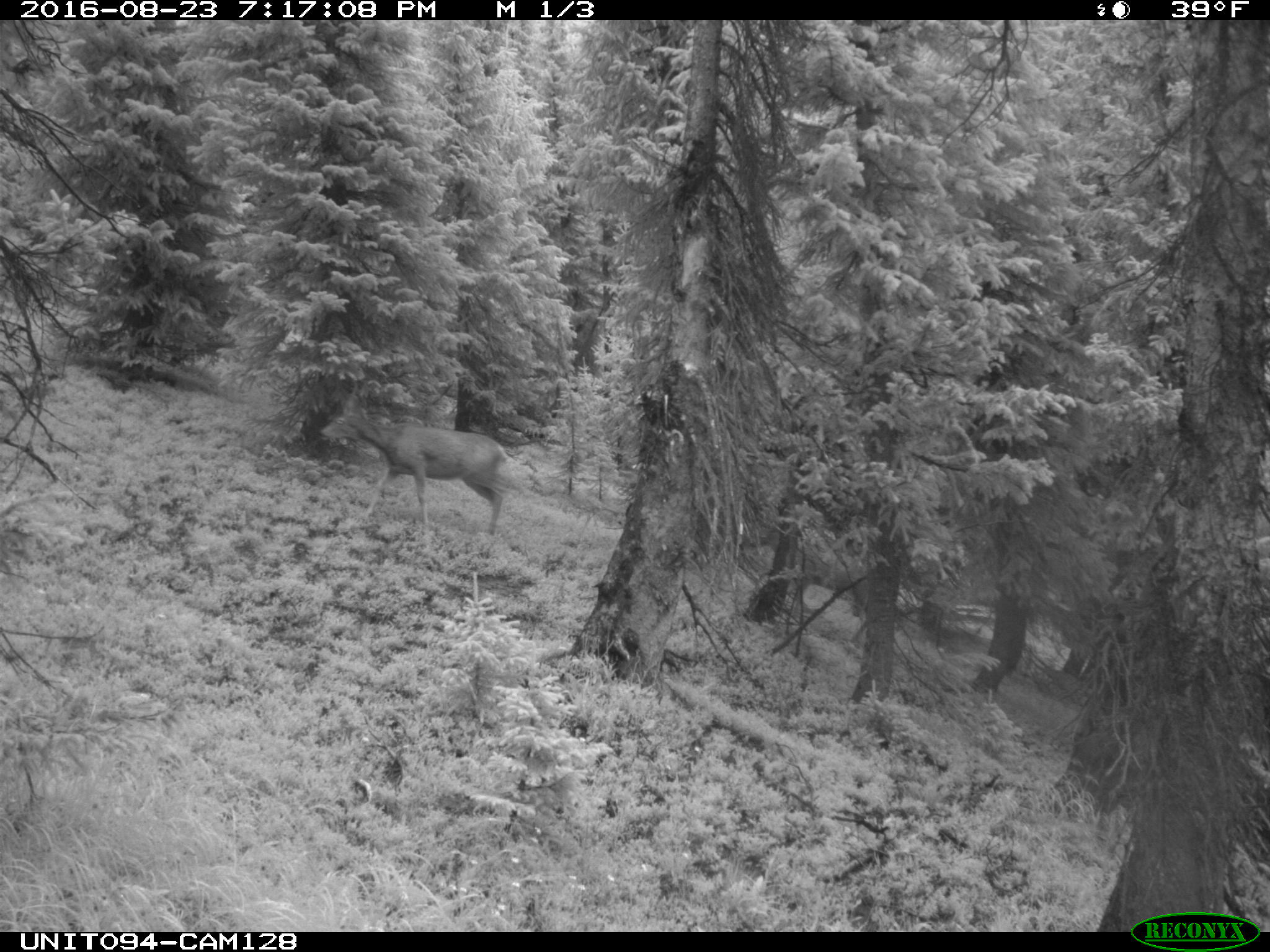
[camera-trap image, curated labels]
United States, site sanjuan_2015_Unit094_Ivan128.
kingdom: Animalia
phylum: Chordata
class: Mammalia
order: Artiodactyla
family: Cervidae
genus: Odocoileus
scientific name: Odocoileus hemionus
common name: mule deer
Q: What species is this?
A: Odocoileus hemionus (mule deer).